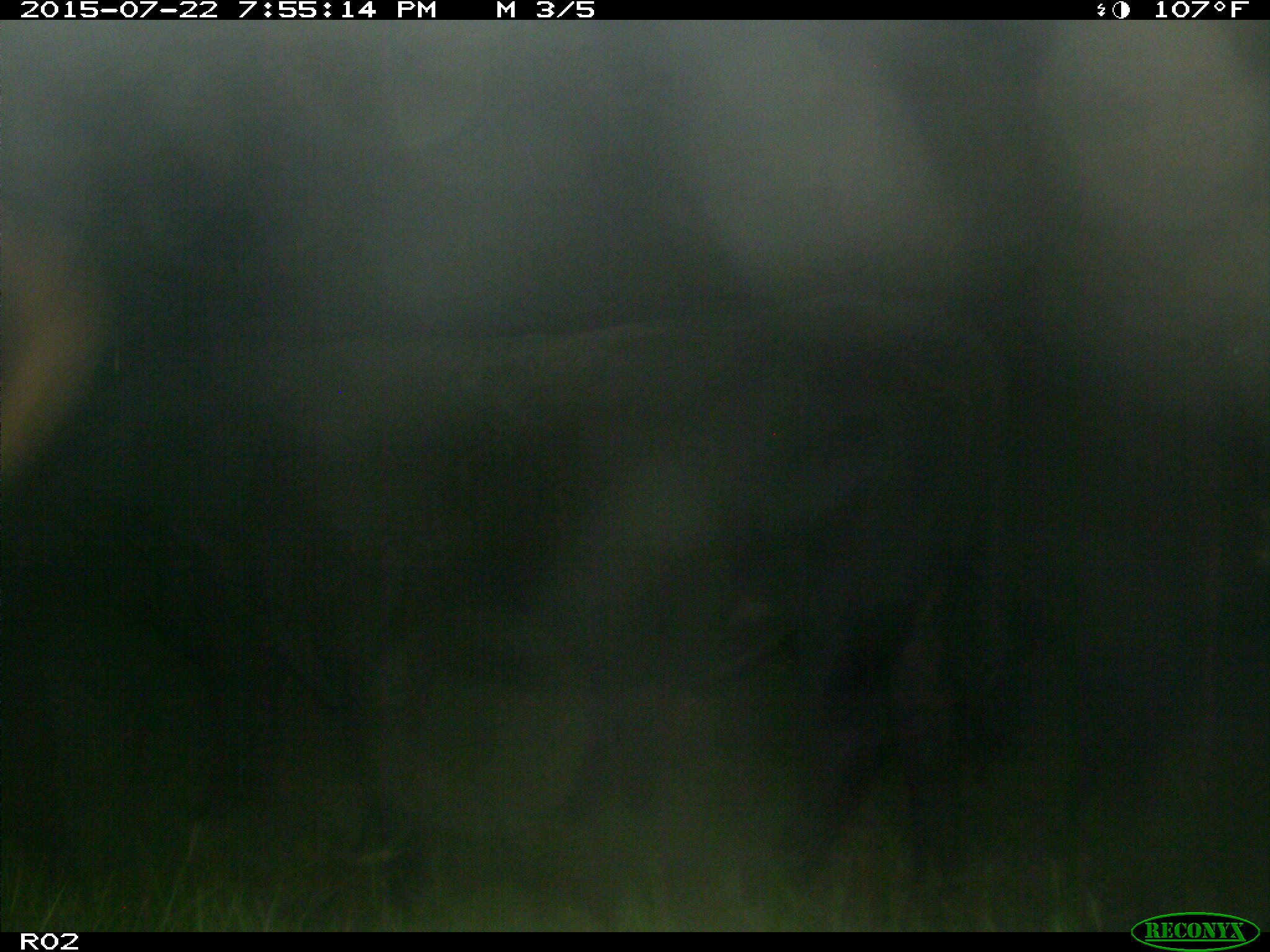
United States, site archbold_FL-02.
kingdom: Animalia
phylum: Chordata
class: Mammalia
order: Artiodactyla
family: Bovidae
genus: Bos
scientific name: Bos taurus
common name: domestic cow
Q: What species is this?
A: Bos taurus (domestic cow).